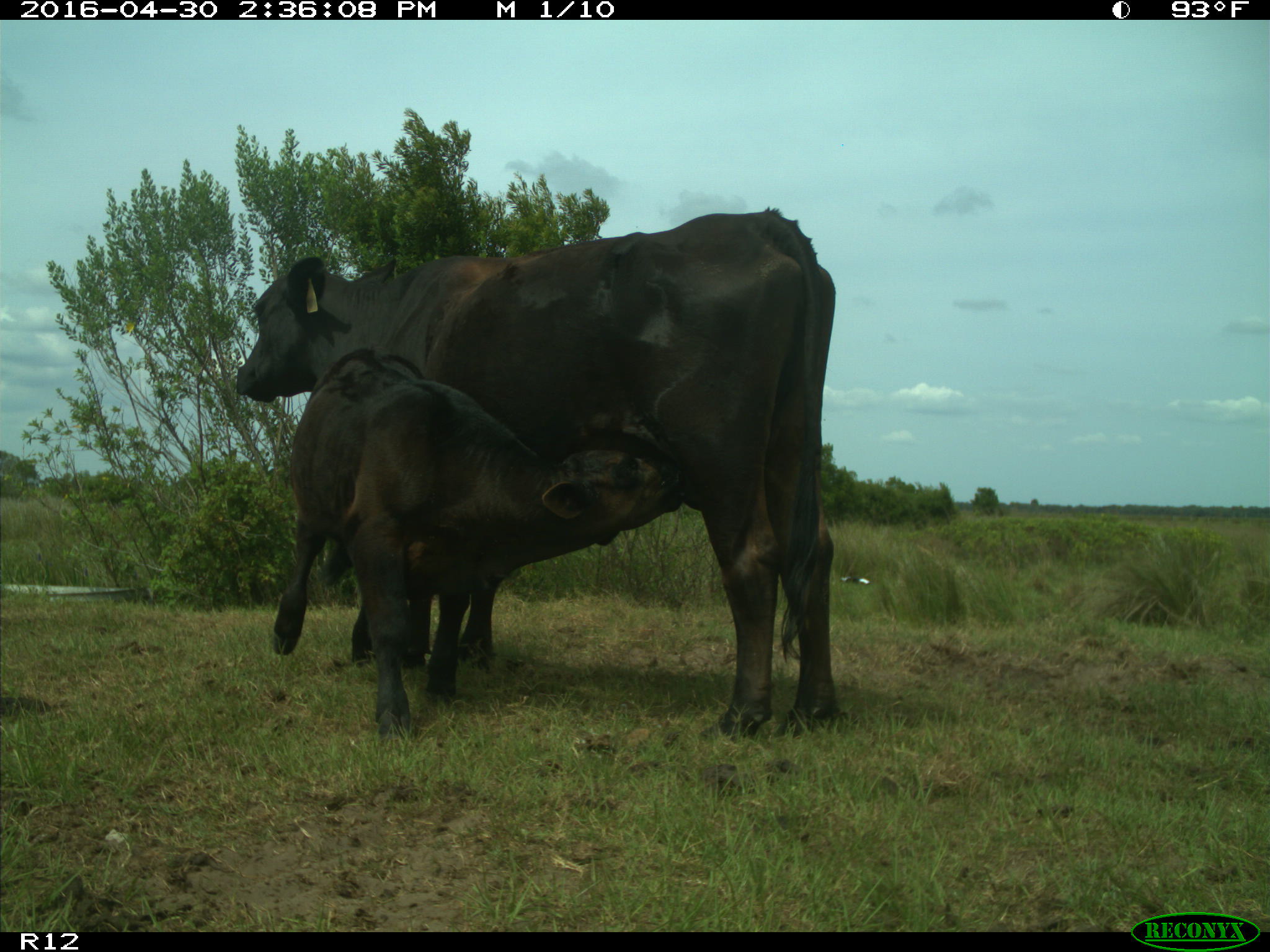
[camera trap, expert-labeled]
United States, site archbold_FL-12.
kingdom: Animalia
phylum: Chordata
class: Mammalia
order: Artiodactyla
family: Bovidae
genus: Bos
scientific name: Bos taurus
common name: domestic cow